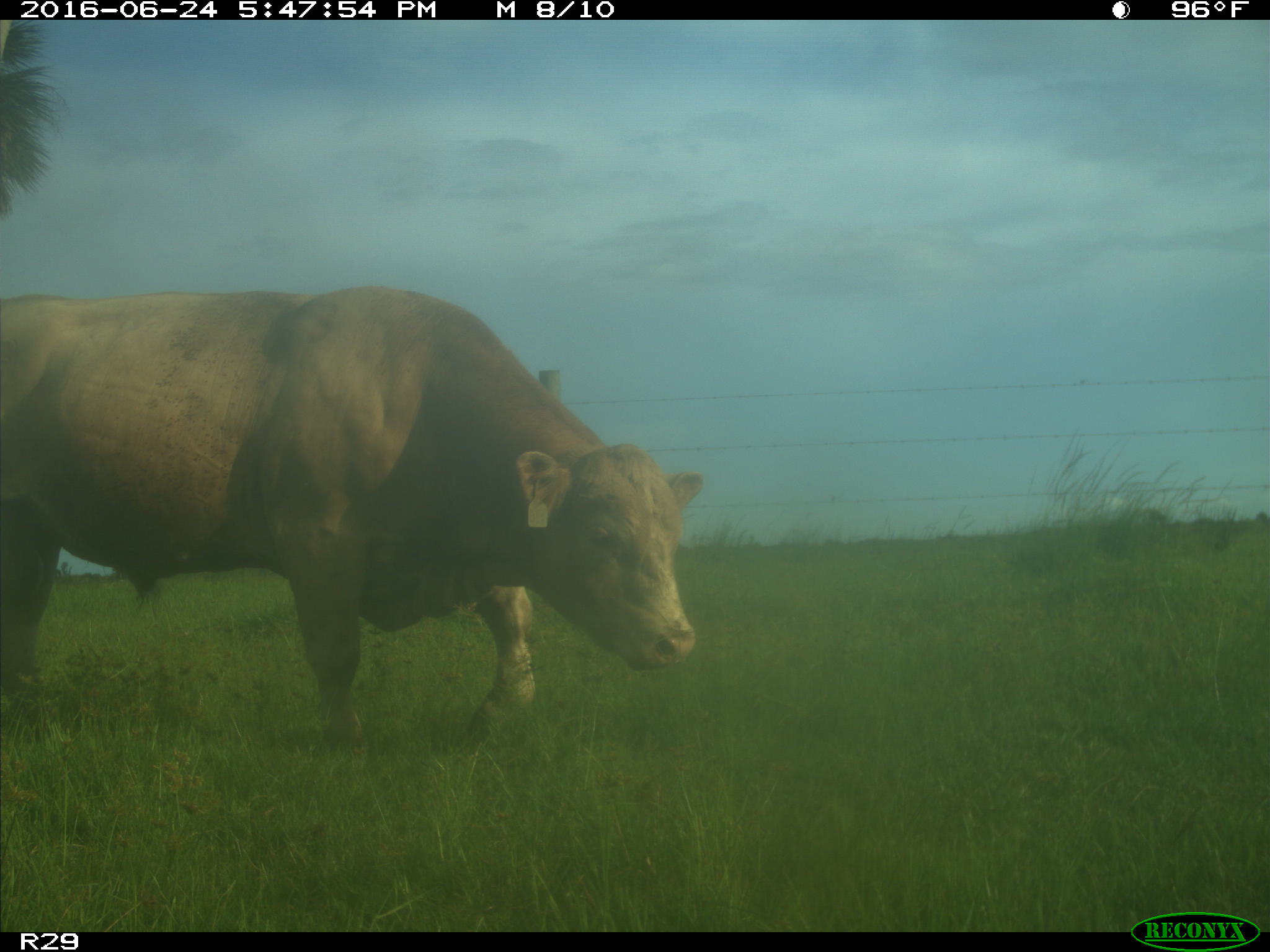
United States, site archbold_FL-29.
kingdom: Animalia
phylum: Chordata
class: Mammalia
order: Artiodactyla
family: Bovidae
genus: Bos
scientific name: Bos taurus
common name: domestic cow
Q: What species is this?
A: Bos taurus (domestic cow).